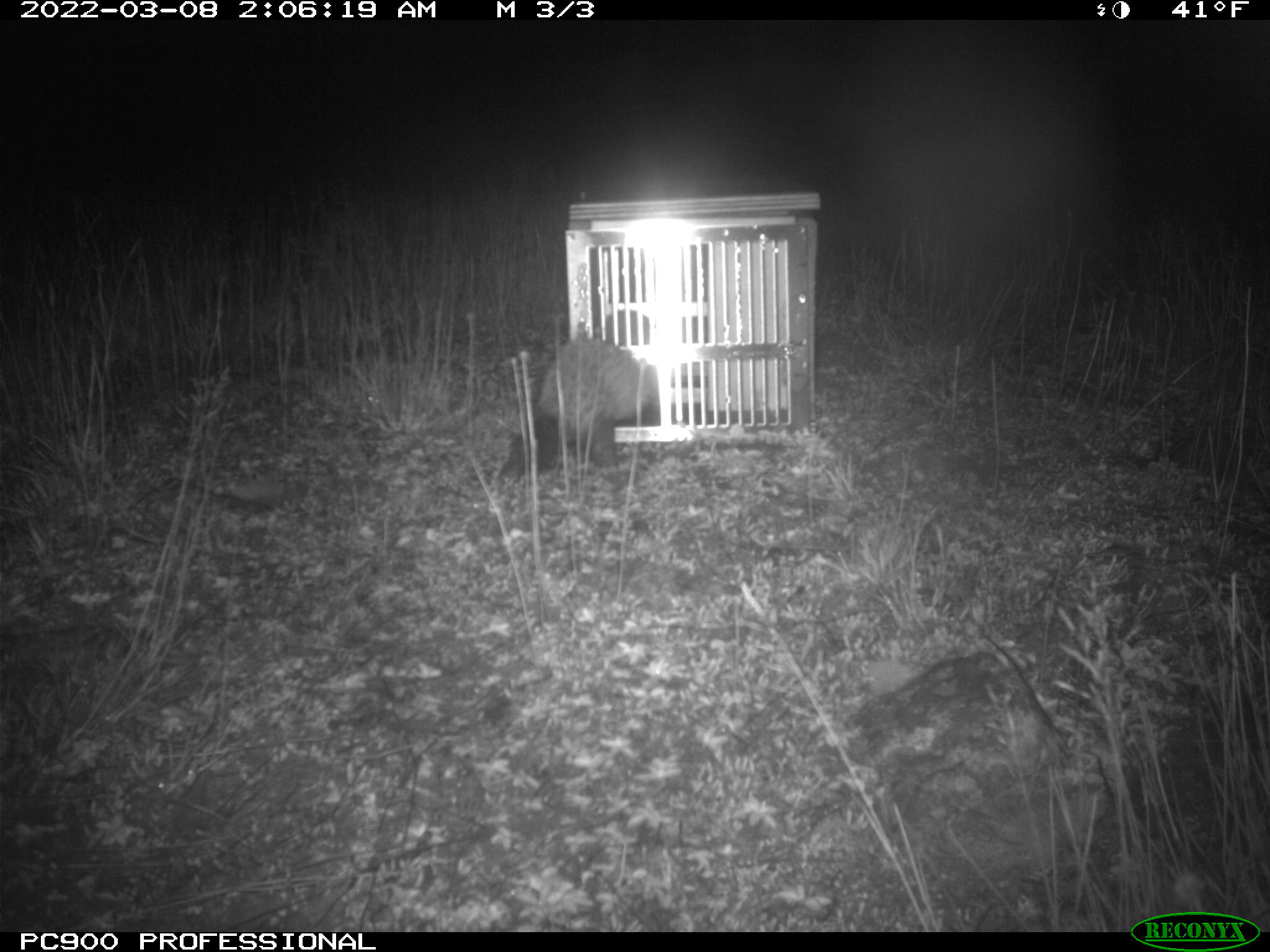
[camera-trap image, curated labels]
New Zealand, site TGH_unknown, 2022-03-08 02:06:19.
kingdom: Animalia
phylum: Chordata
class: Mammalia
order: Carnivora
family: Mustelidae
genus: Mustela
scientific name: Mustela furo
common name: ferret